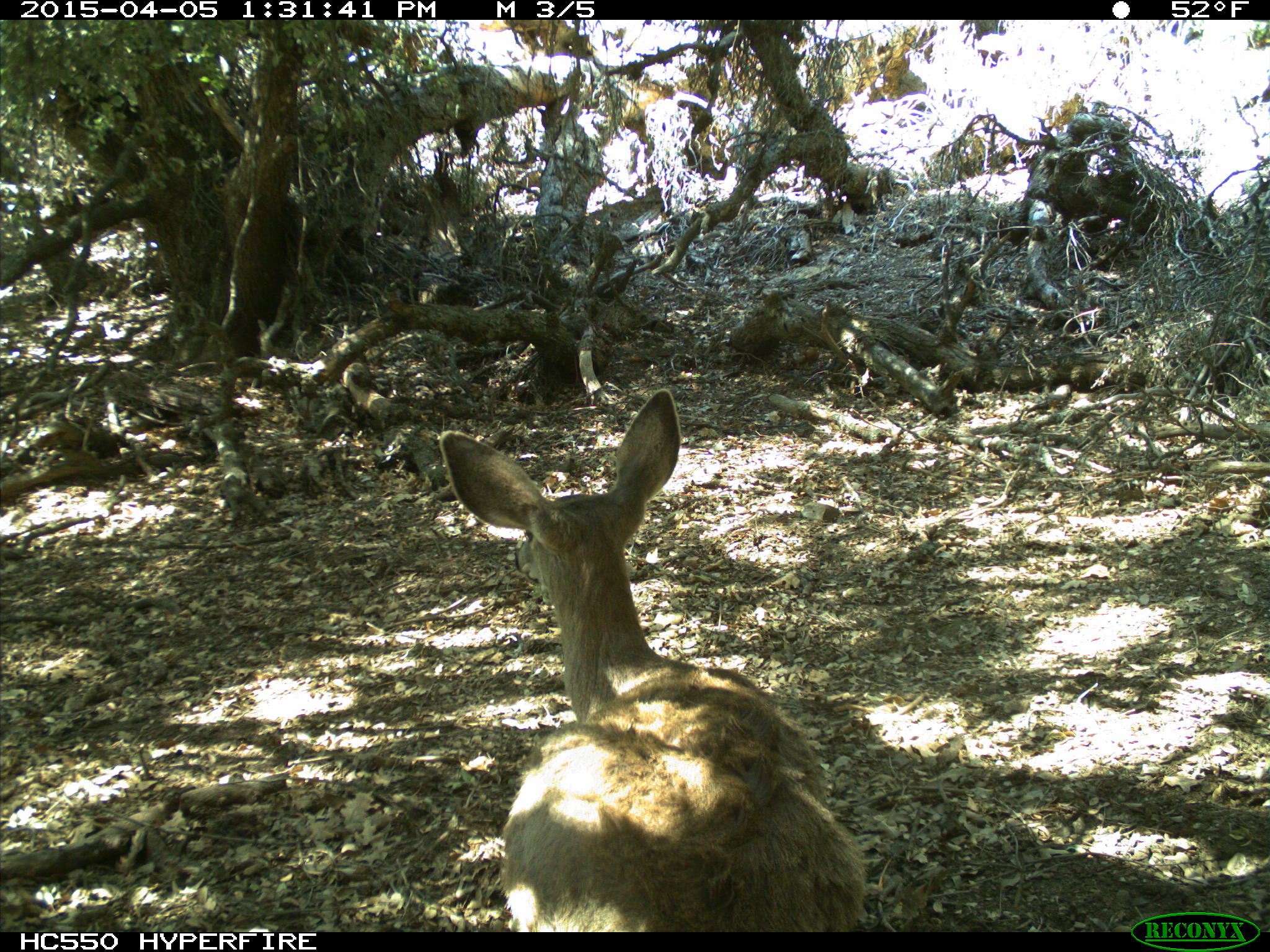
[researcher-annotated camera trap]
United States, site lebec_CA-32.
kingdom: Animalia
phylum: Chordata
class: Mammalia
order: Artiodactyla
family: Cervidae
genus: Odocoileus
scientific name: Odocoileus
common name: deer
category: unidentified deer